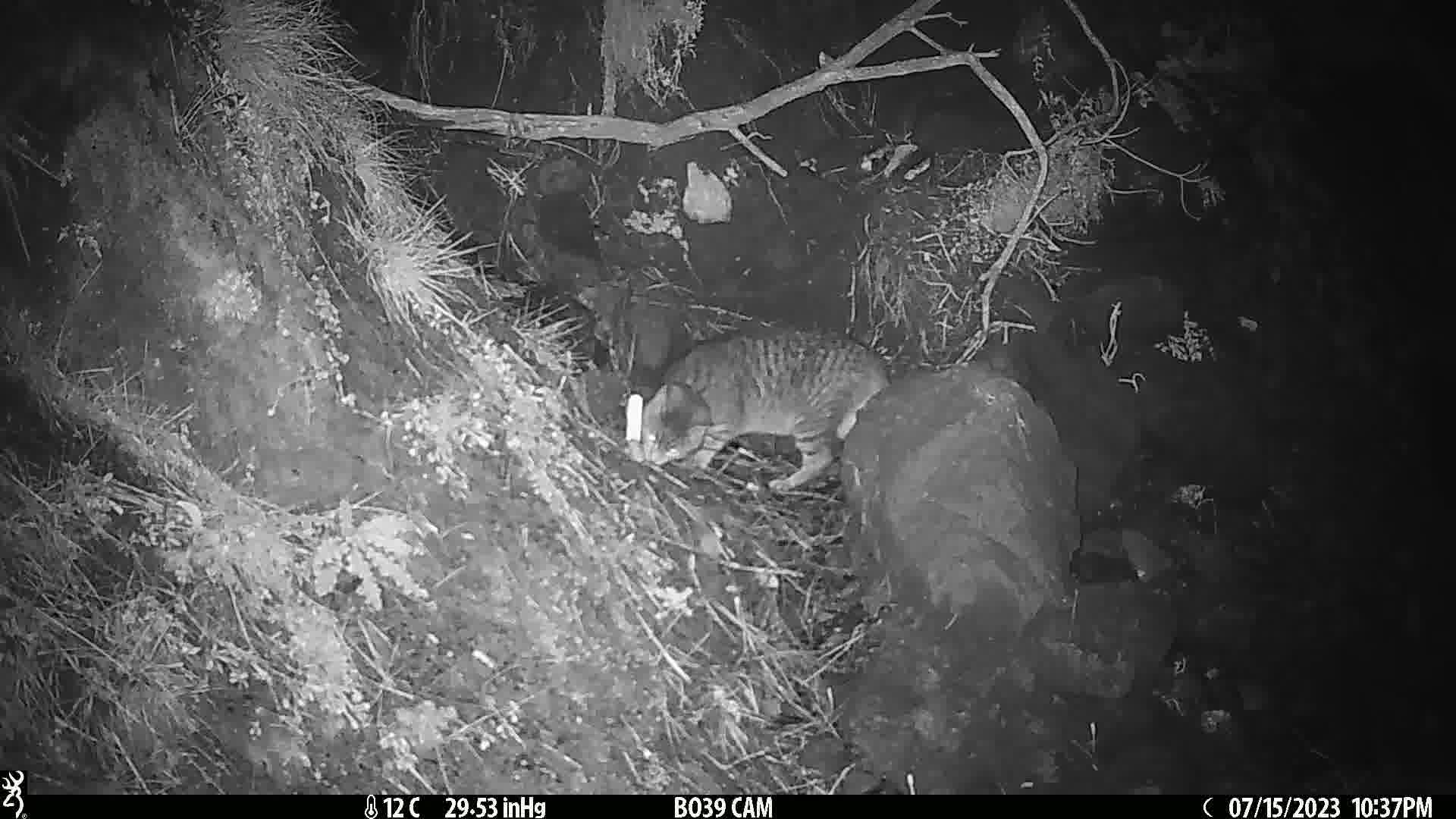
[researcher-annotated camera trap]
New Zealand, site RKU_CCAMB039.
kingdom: Animalia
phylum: Chordata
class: Mammalia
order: Carnivora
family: Felidae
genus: Felis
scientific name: Felis catus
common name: domestic cat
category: cat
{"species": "cat (domestic cat) (Felis catus)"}